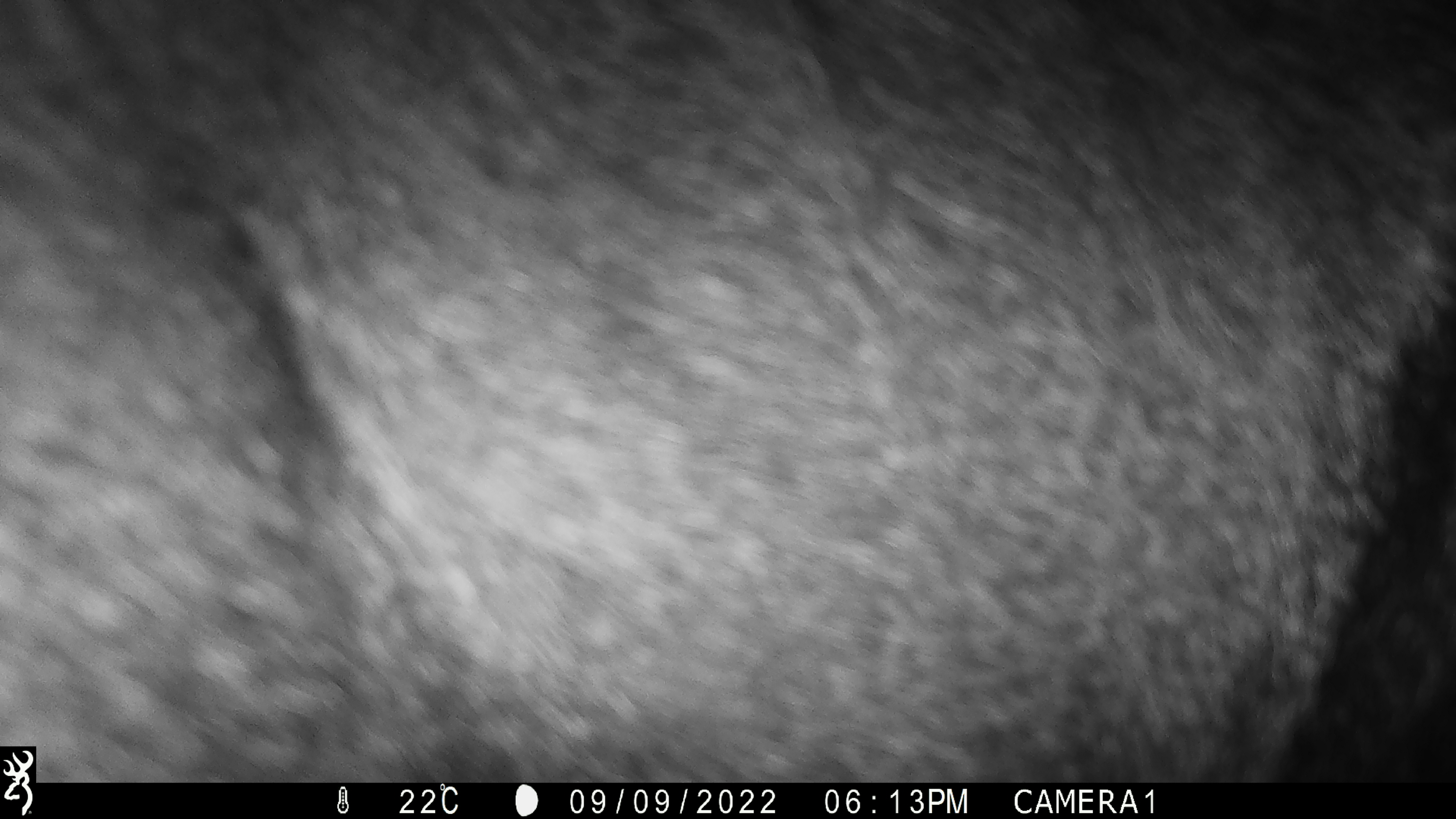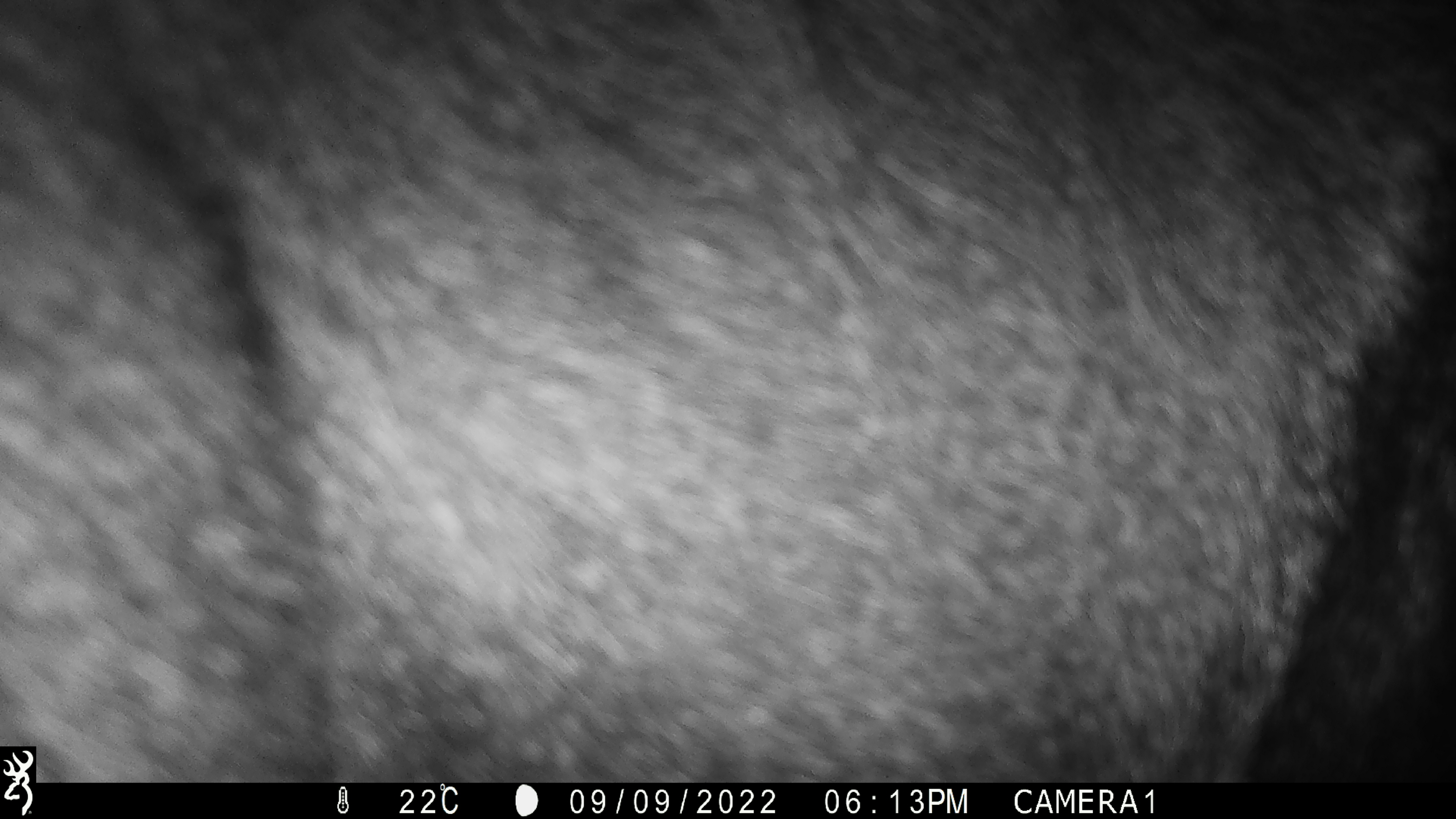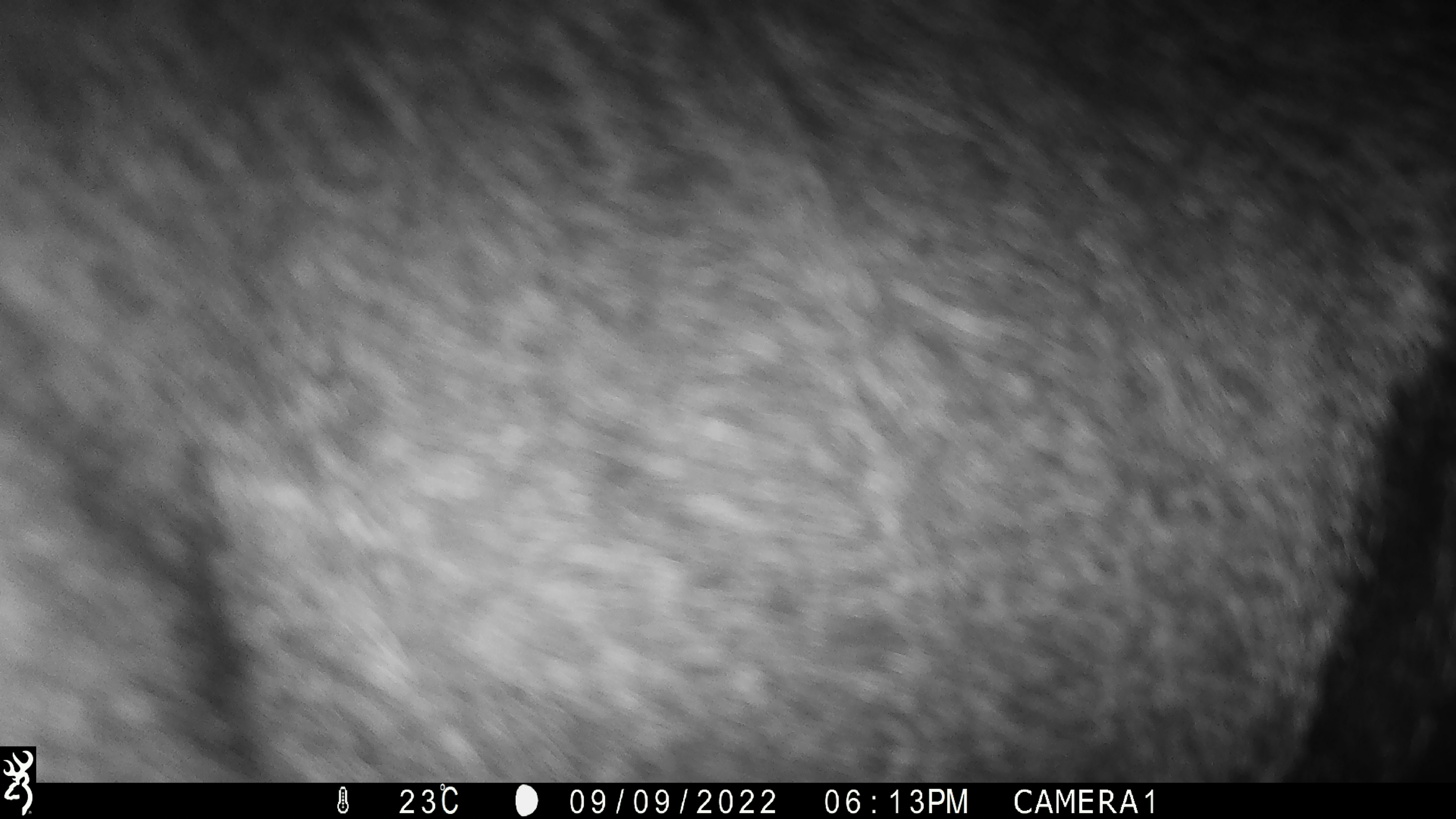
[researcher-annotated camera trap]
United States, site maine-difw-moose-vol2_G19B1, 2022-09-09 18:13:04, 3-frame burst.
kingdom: Animalia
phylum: Chordata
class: Mammalia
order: Artiodactyla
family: Cervidae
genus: Alces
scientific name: Alces alces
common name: moose